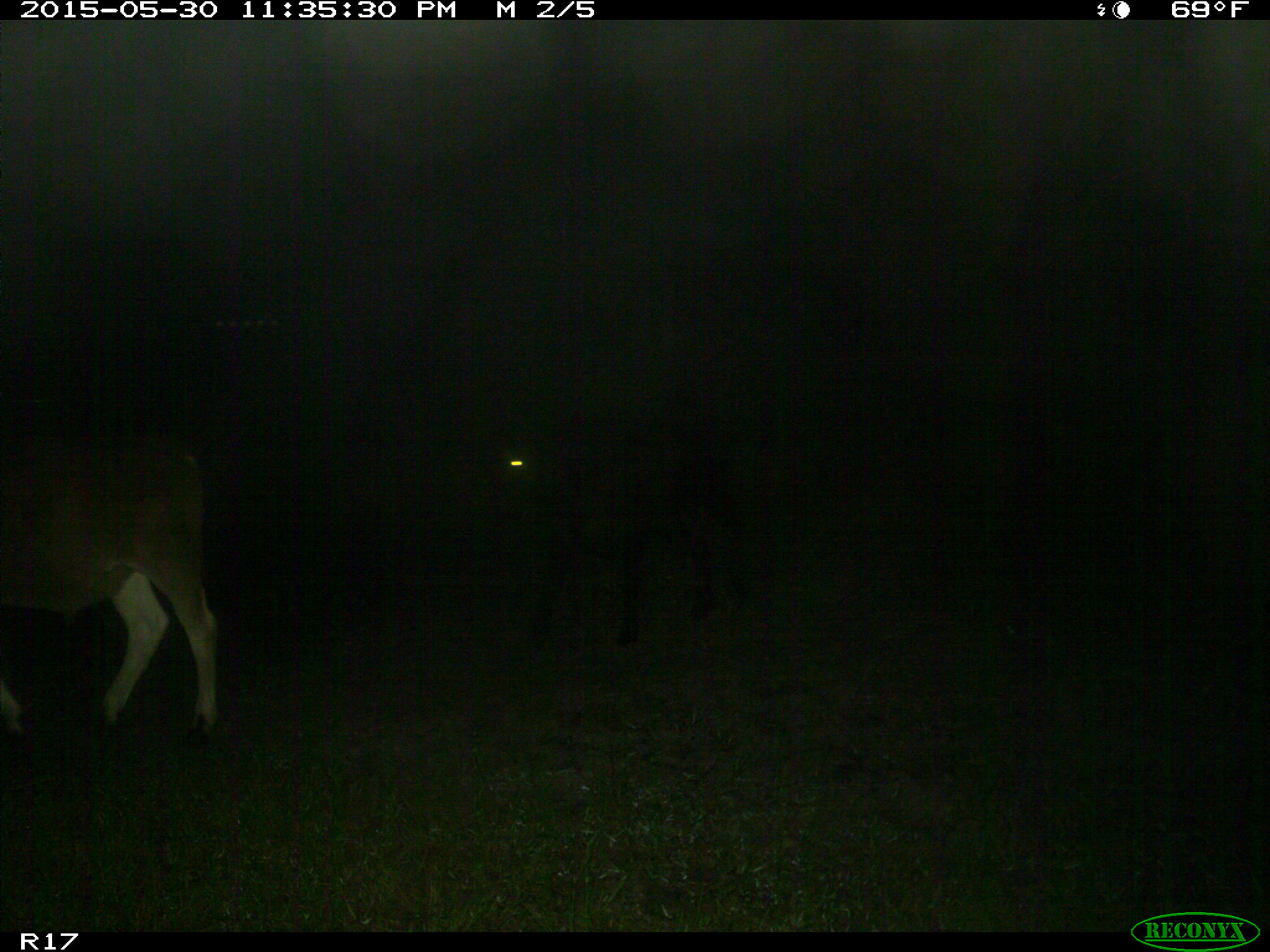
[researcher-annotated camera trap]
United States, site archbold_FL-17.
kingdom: Animalia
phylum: Chordata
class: Mammalia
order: Artiodactyla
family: Bovidae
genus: Bos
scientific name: Bos taurus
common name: domestic cow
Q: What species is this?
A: Bos taurus (domestic cow).